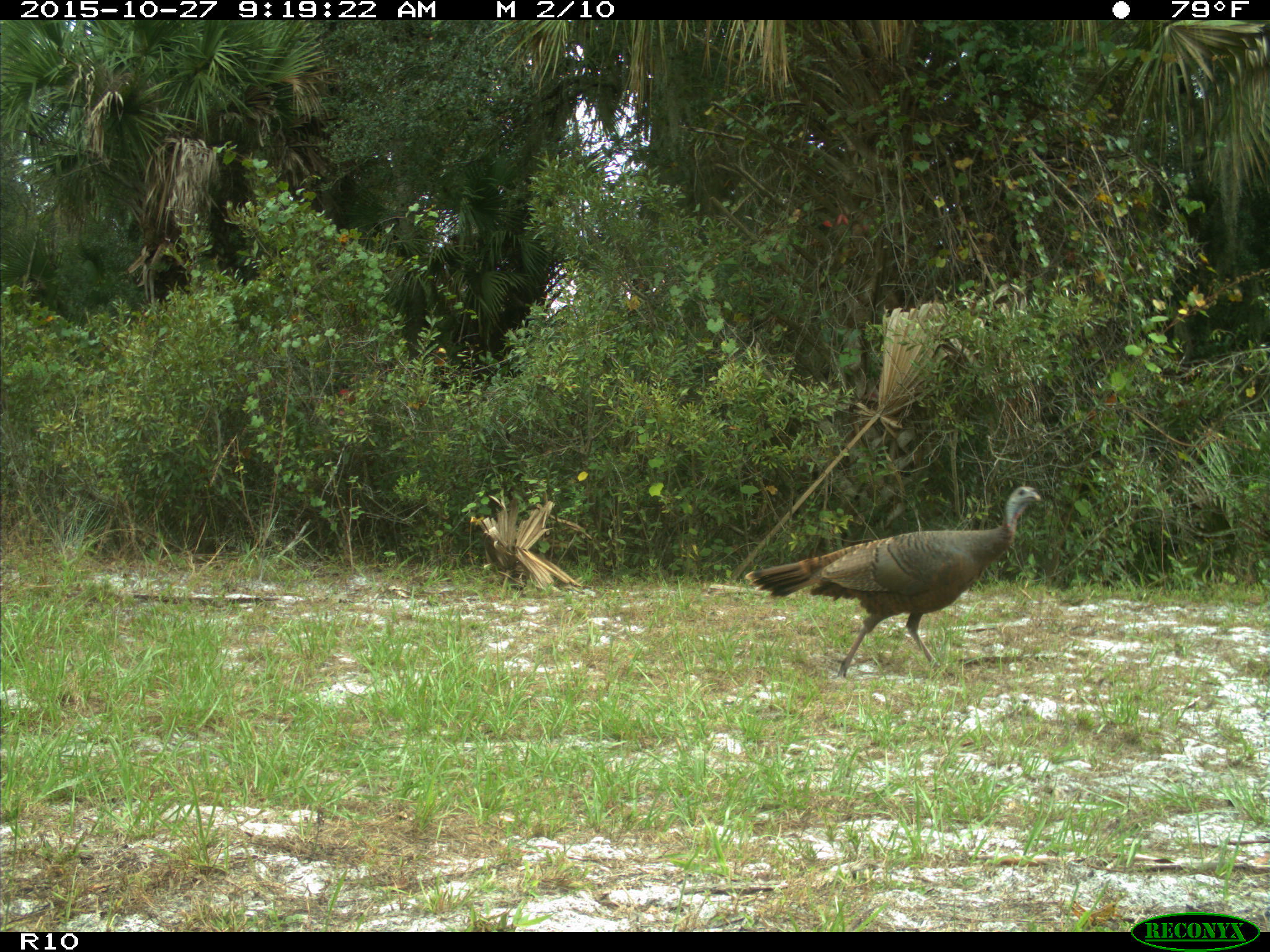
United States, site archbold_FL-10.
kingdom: Animalia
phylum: Chordata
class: Aves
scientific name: Aves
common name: birds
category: unidentified bird